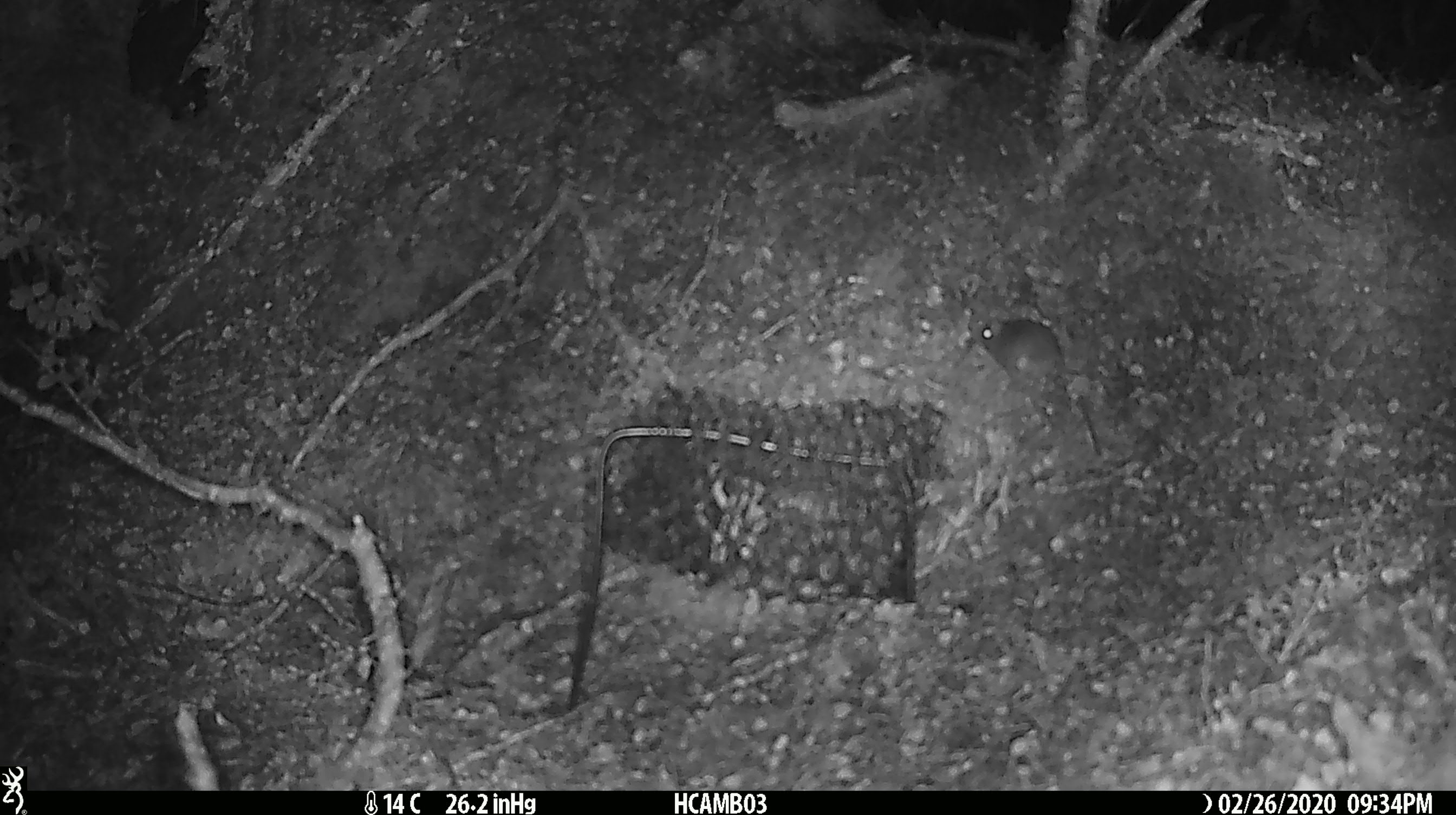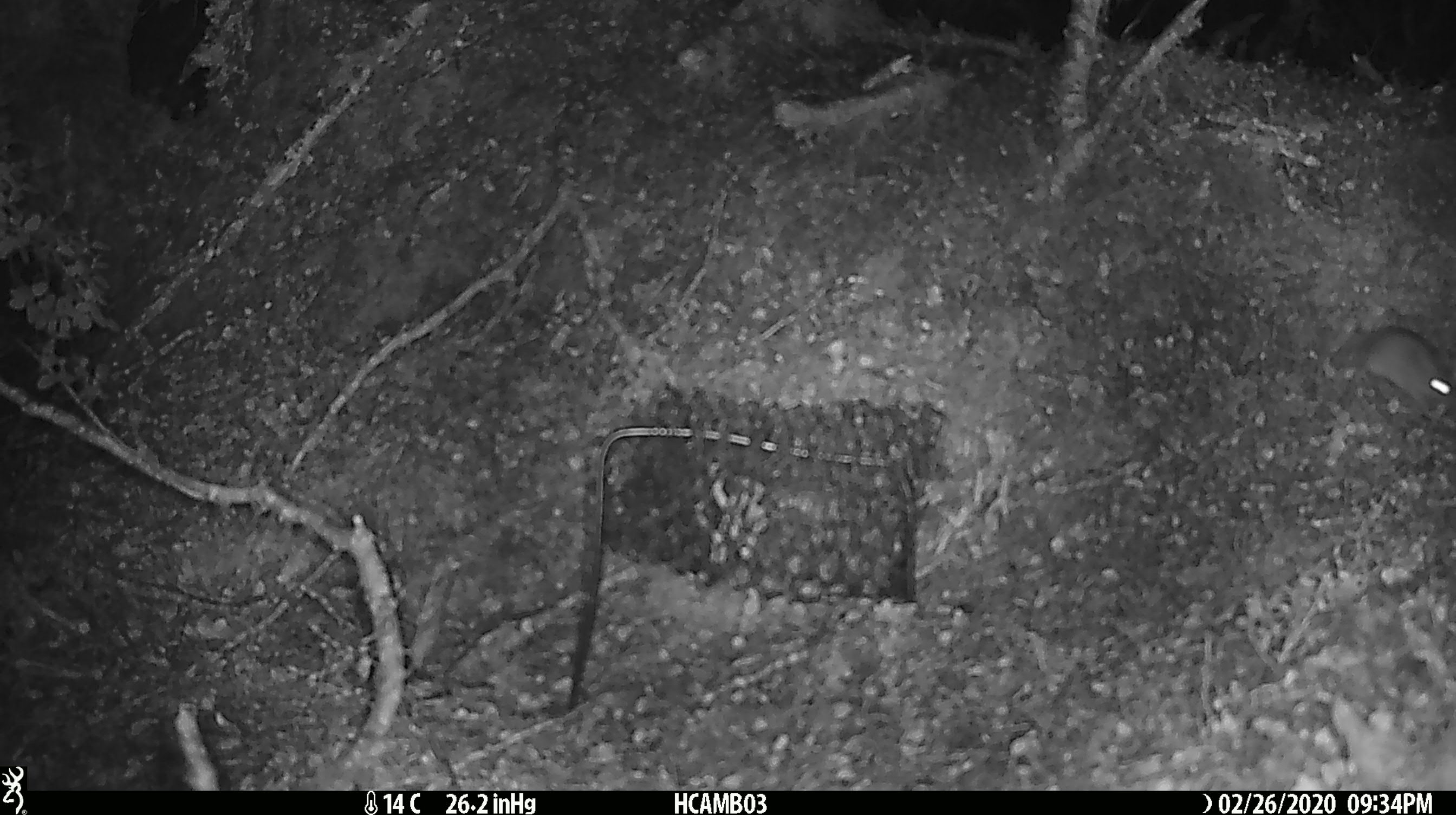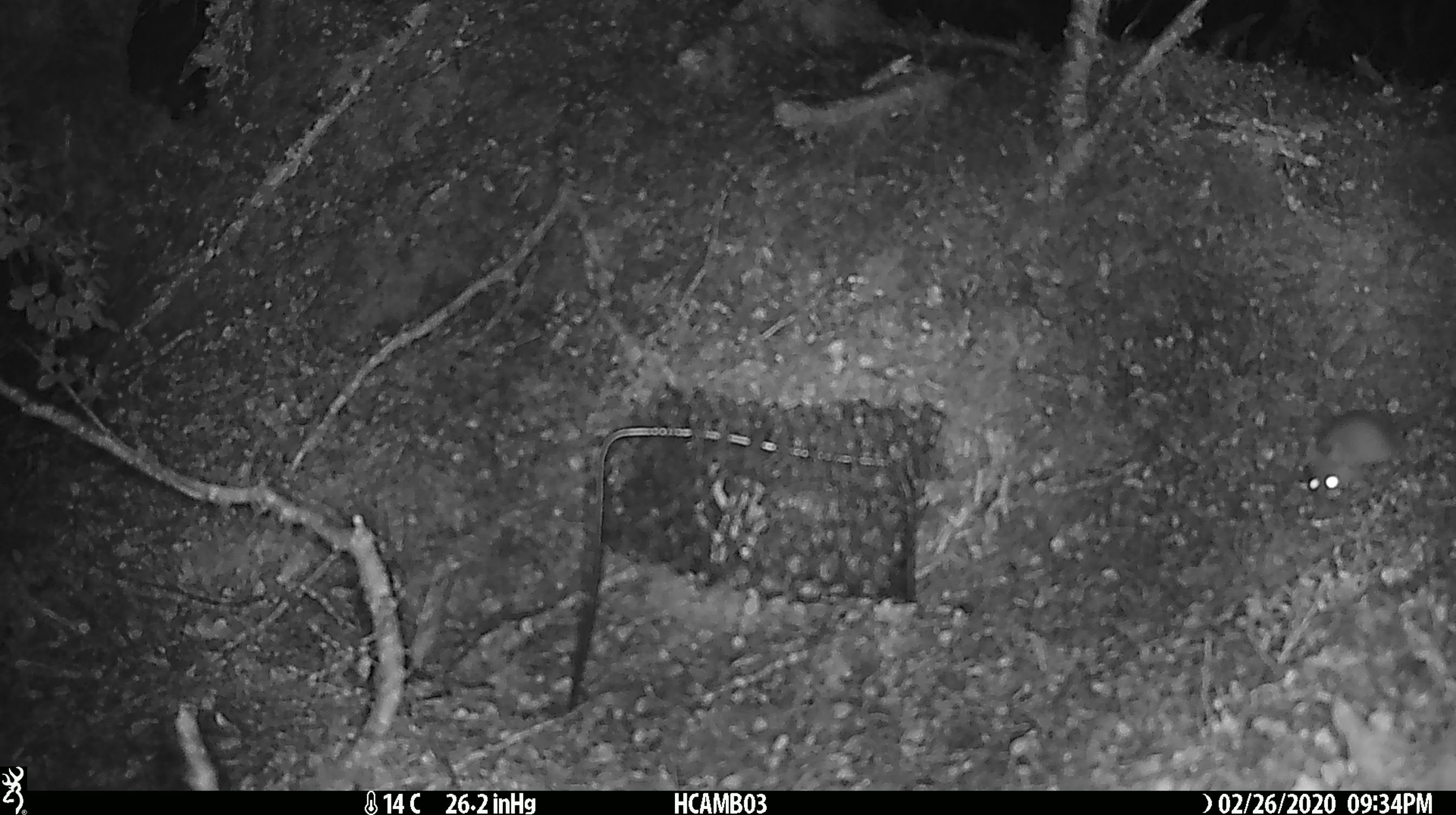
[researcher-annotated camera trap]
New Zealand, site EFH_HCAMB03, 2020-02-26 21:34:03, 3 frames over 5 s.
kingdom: Animalia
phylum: Chordata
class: Mammalia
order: Rodentia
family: Muridae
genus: Mus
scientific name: Mus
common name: mouse